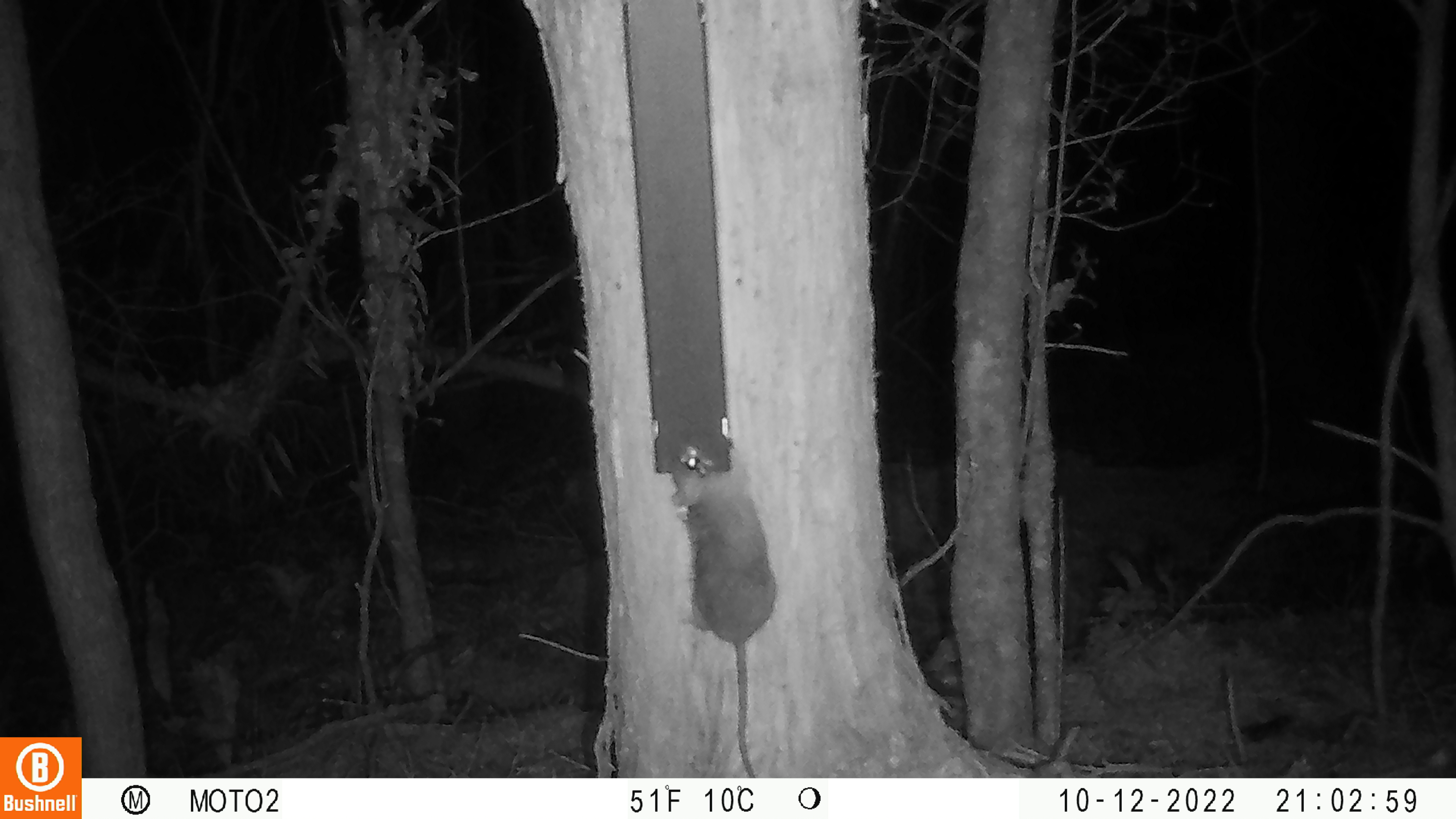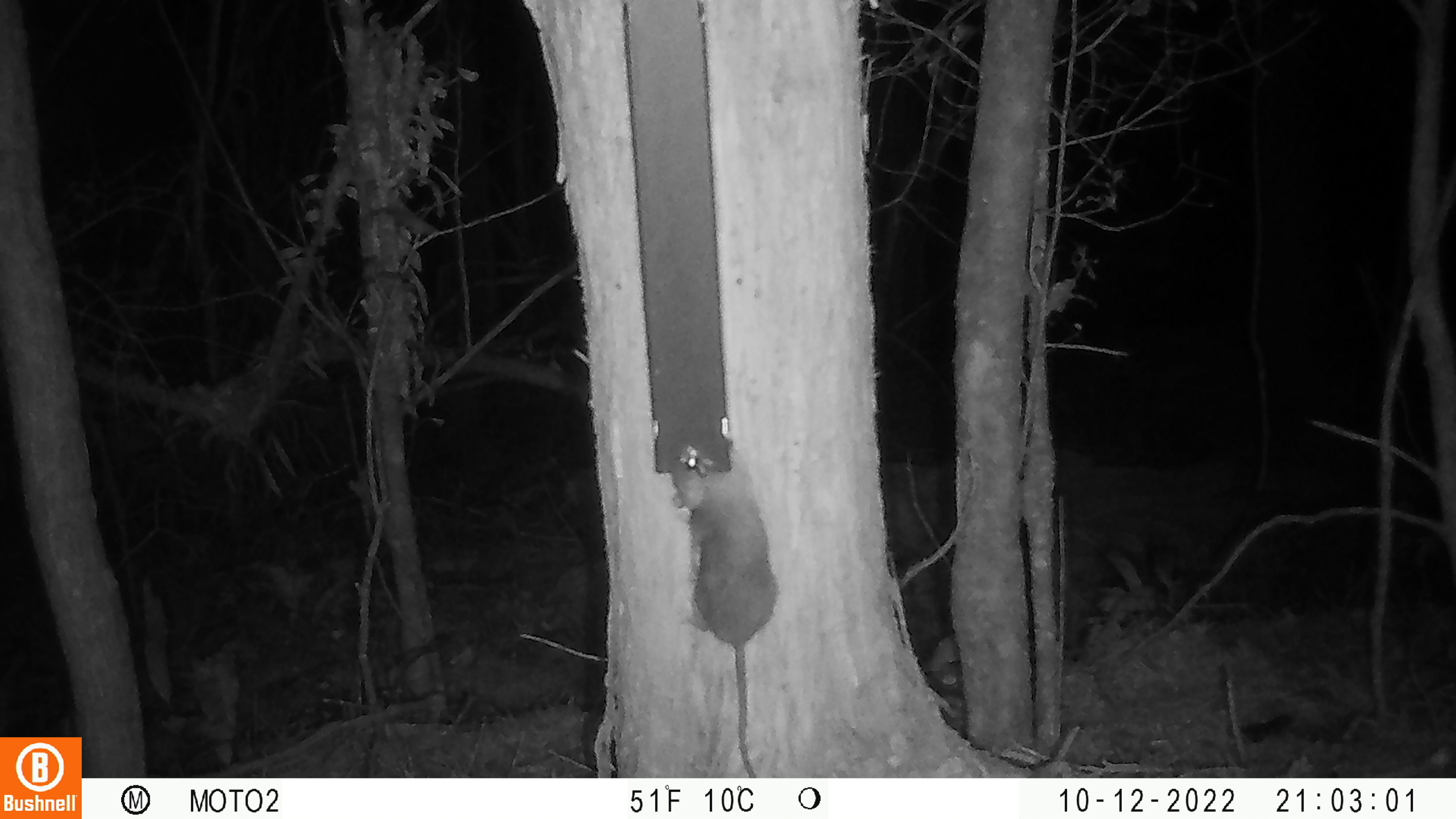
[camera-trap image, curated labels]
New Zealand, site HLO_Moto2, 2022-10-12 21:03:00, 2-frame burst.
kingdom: Animalia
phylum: Chordata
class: Mammalia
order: Rodentia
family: Muridae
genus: Rattus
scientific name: Rattus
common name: rat